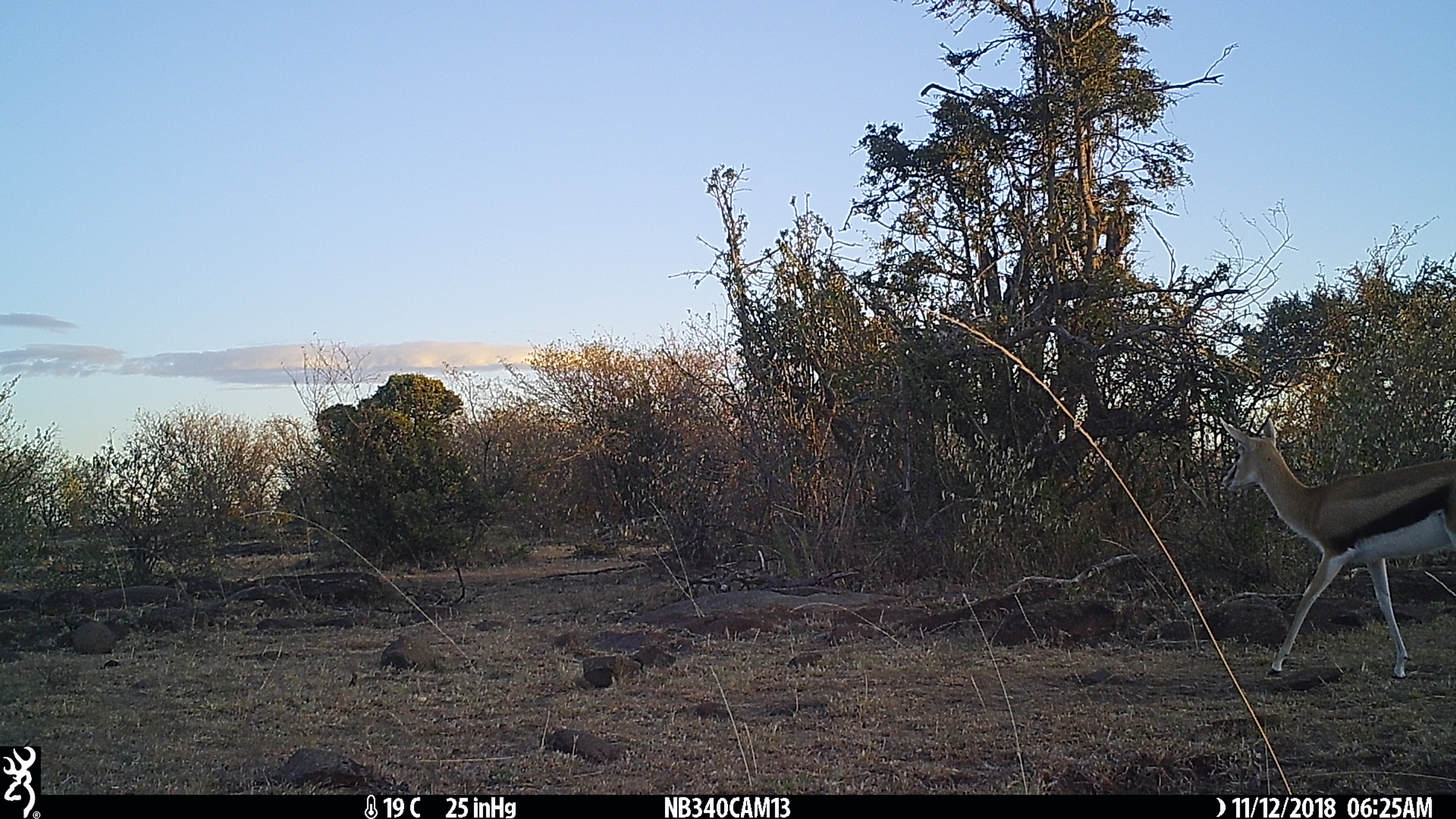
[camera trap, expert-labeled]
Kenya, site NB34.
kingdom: Animalia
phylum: Chordata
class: Mammalia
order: Artiodactyla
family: Bovidae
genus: Eudorcas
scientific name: Eudorcas thomsonii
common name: thomon's gazelle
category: gazelle thomsons